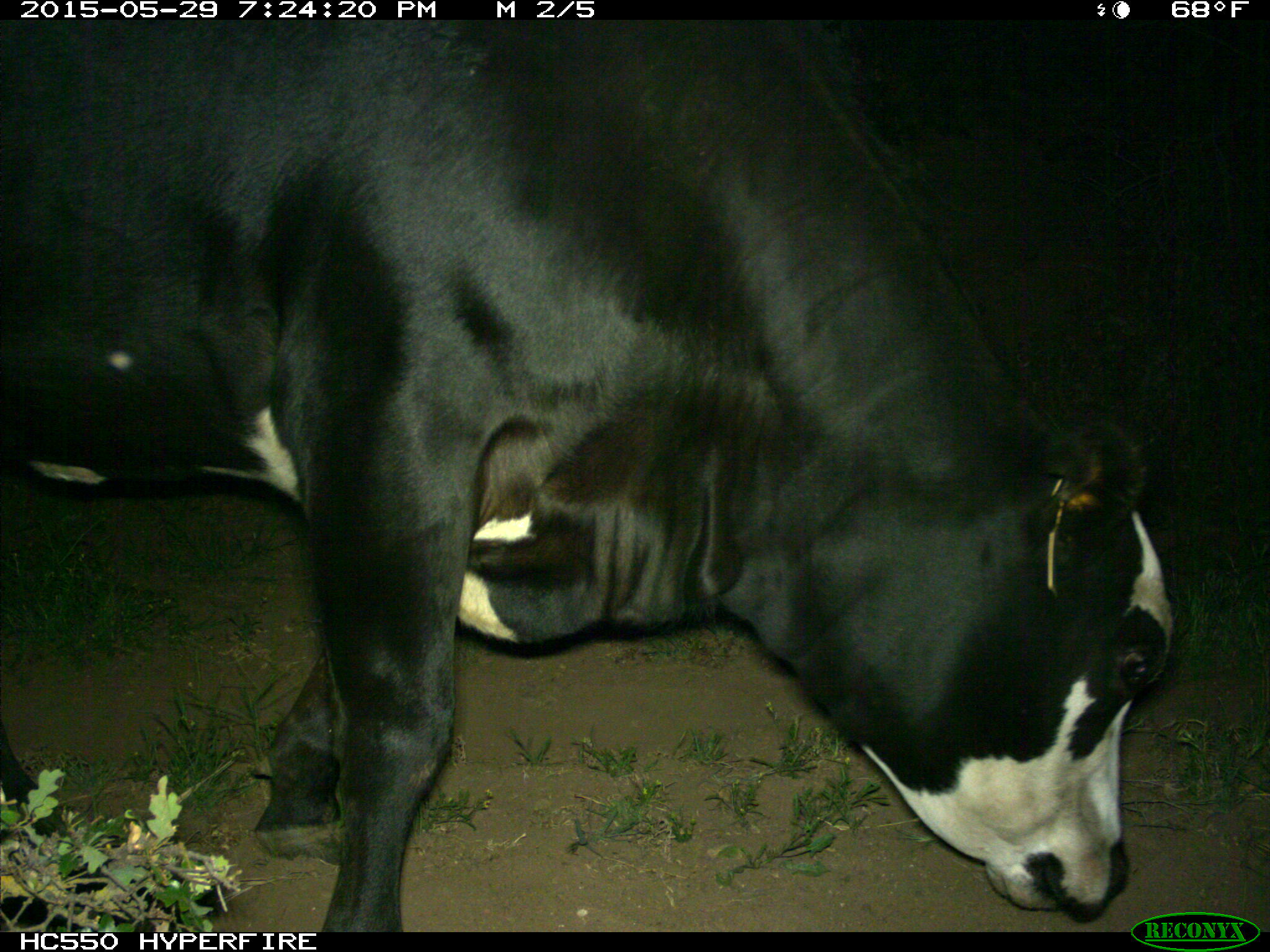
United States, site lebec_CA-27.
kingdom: Animalia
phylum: Chordata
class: Mammalia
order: Artiodactyla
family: Bovidae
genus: Bos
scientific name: Bos taurus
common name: domestic cow